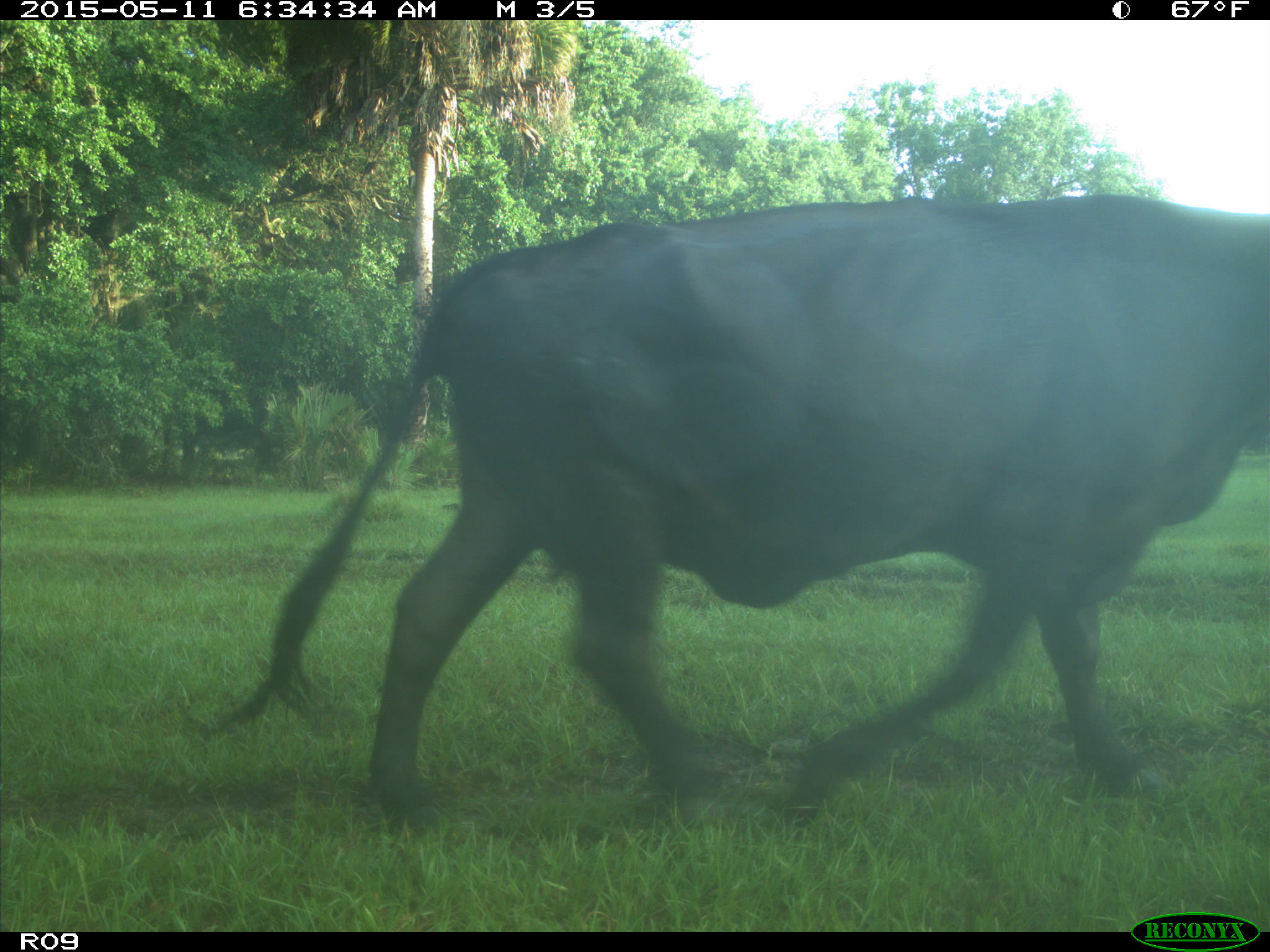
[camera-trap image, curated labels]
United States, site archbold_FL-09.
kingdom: Animalia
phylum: Chordata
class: Mammalia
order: Artiodactyla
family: Bovidae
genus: Bos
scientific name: Bos taurus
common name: domestic cow